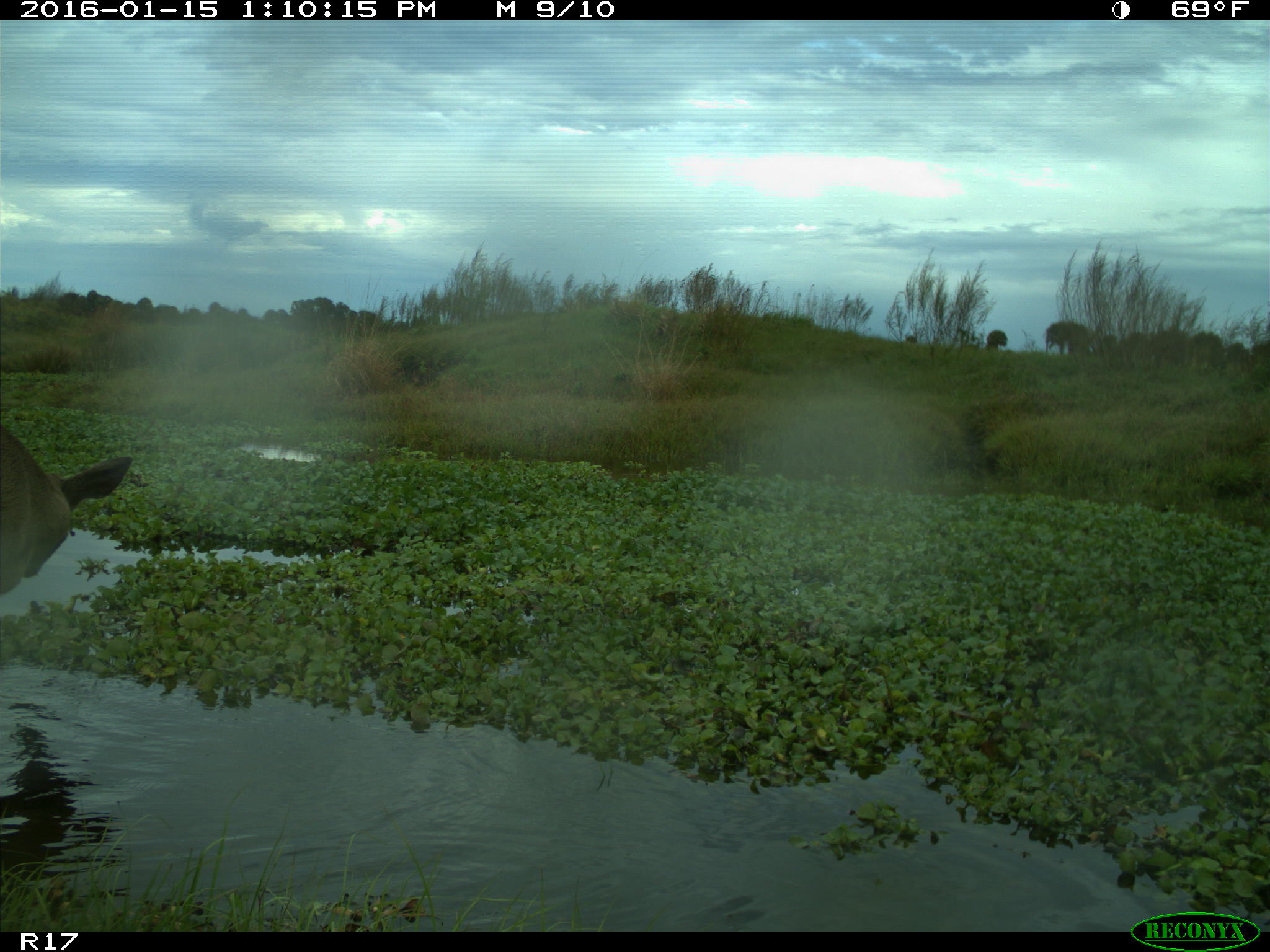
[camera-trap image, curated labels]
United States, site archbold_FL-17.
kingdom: Animalia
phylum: Chordata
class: Mammalia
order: Artiodactyla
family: Cervidae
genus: Odocoileus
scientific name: Odocoileus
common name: deer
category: unidentified deer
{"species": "unidentified deer (deer) (Odocoileus)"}